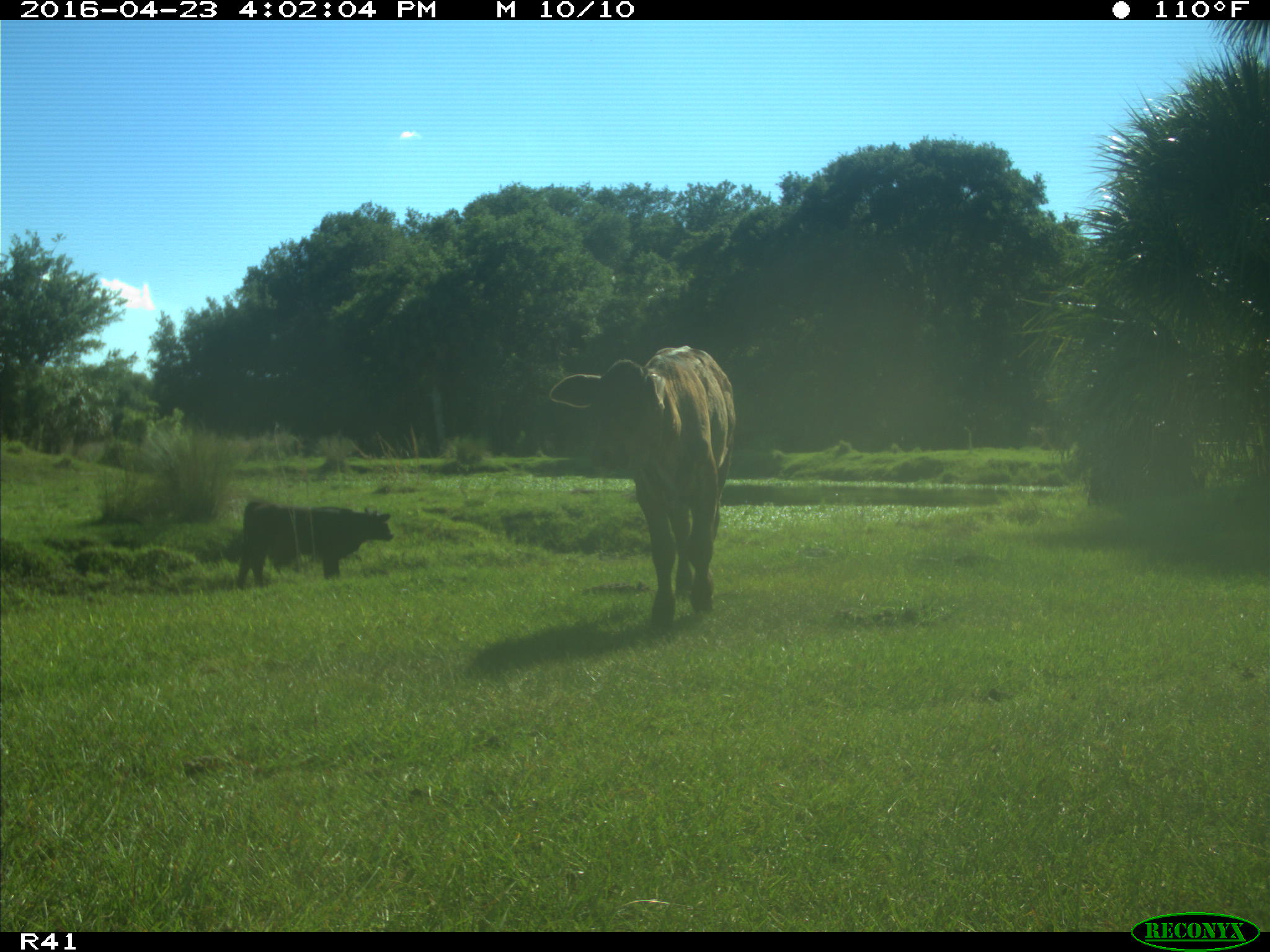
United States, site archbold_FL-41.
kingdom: Animalia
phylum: Chordata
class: Mammalia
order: Artiodactyla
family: Bovidae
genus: Bos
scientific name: Bos taurus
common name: domestic cow